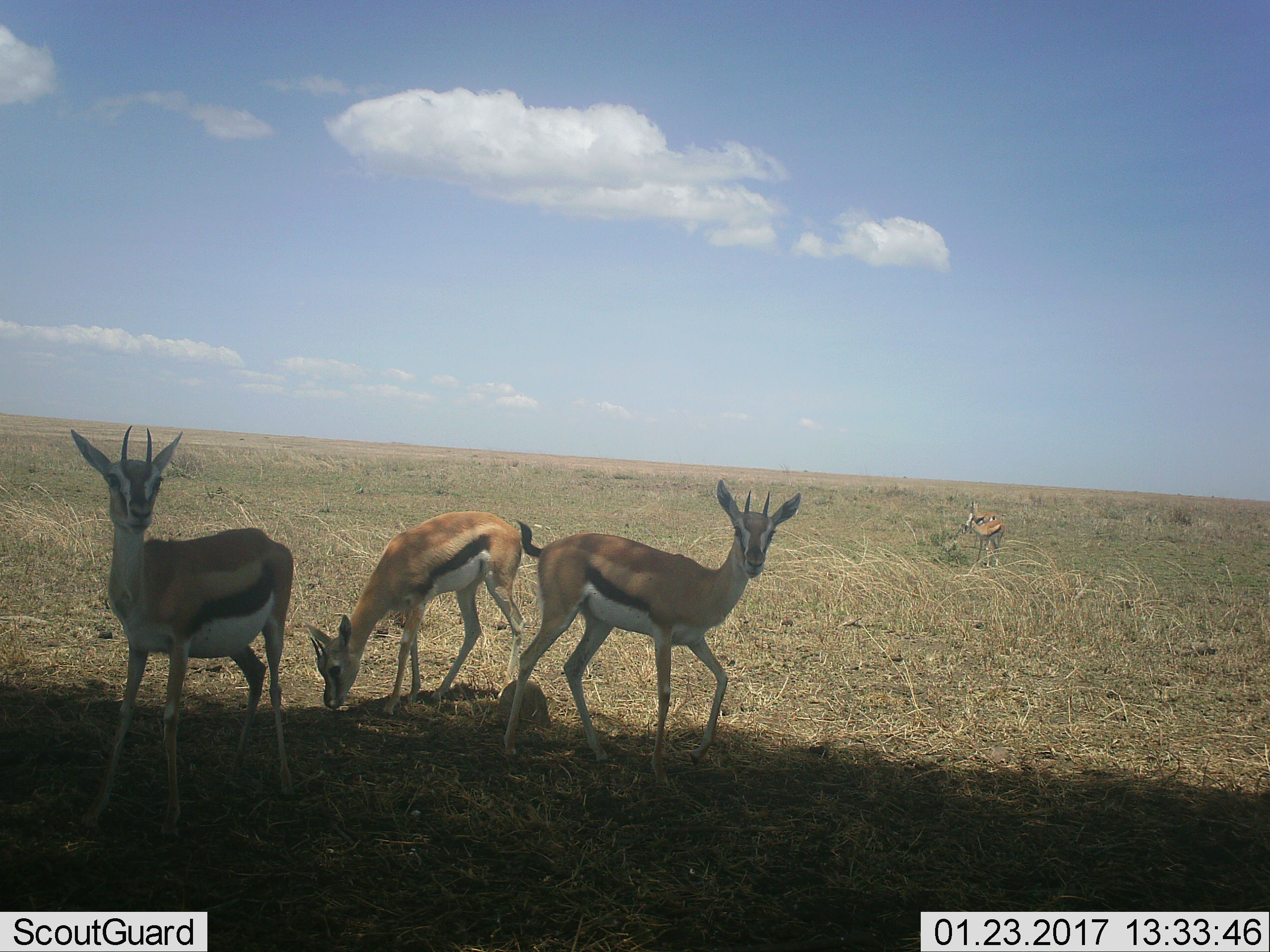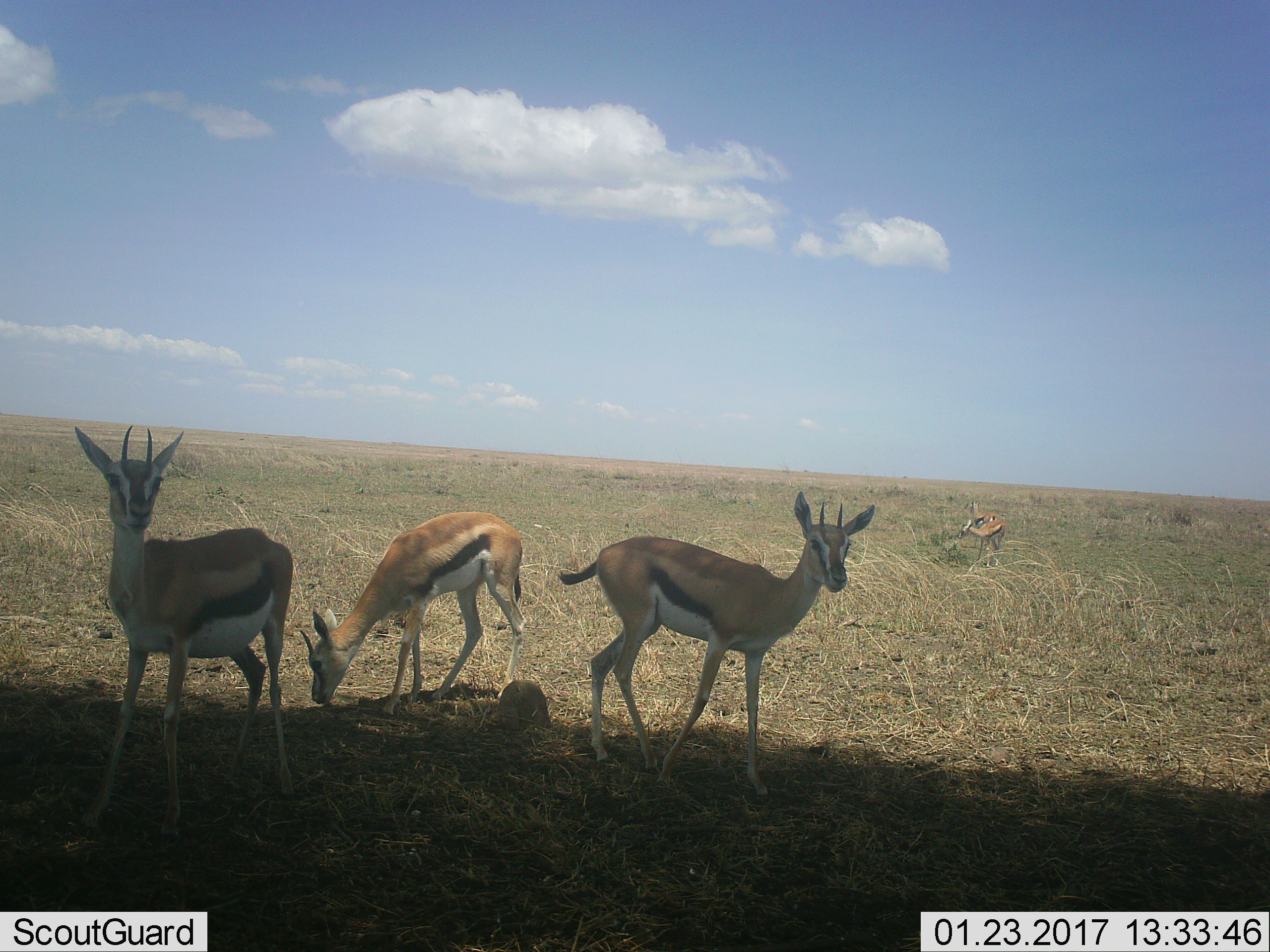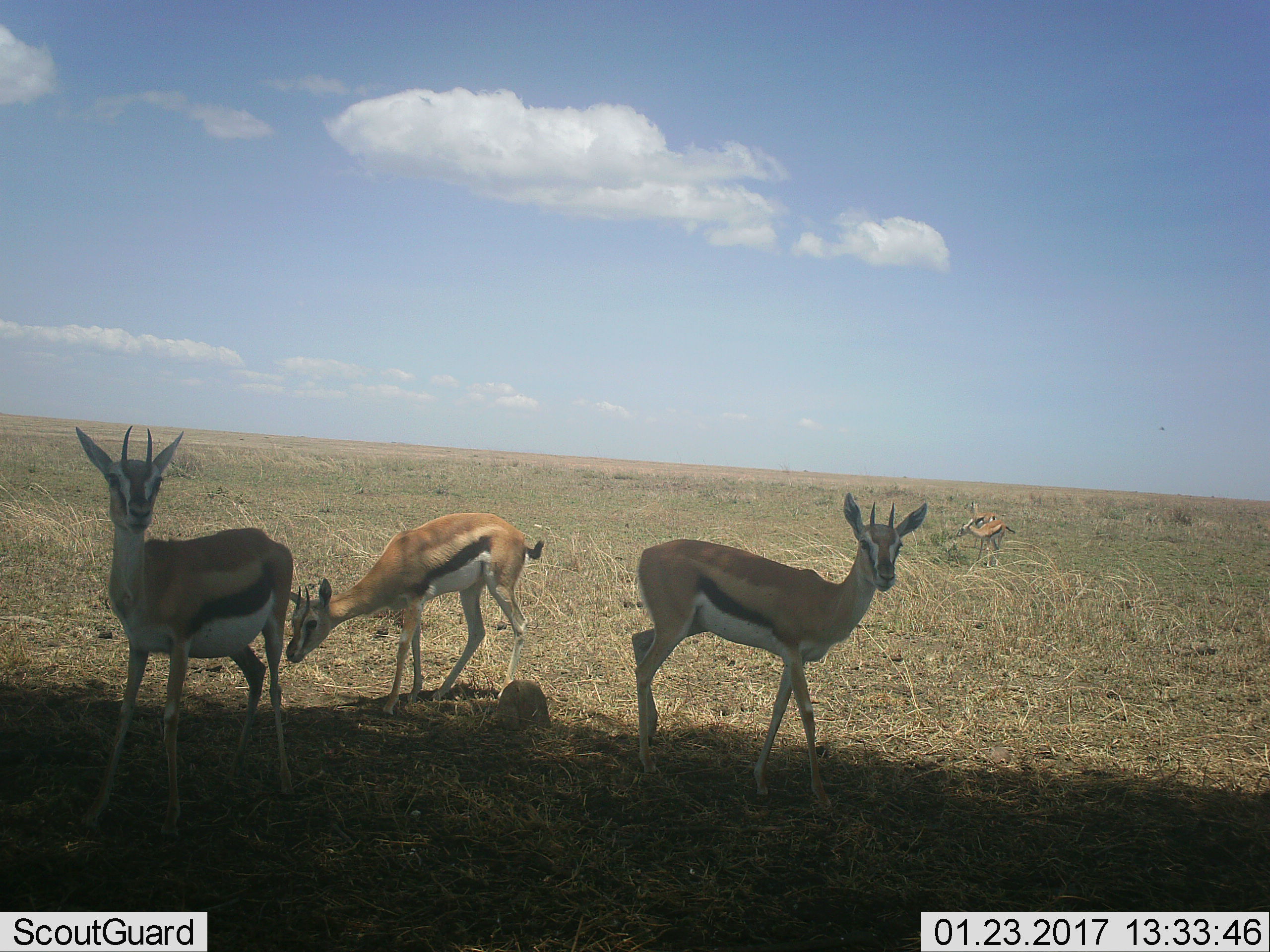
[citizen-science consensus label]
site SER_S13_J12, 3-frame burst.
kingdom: Animalia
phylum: Chordata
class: Mammalia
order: Artiodactyla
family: Bovidae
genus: Eudorcas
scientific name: Eudorcas thomsonii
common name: thomson's gazelle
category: gazellethomsons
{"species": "gazellethomsons (thomson's gazelle) (Eudorcas thomsonii)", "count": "5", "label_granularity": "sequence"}